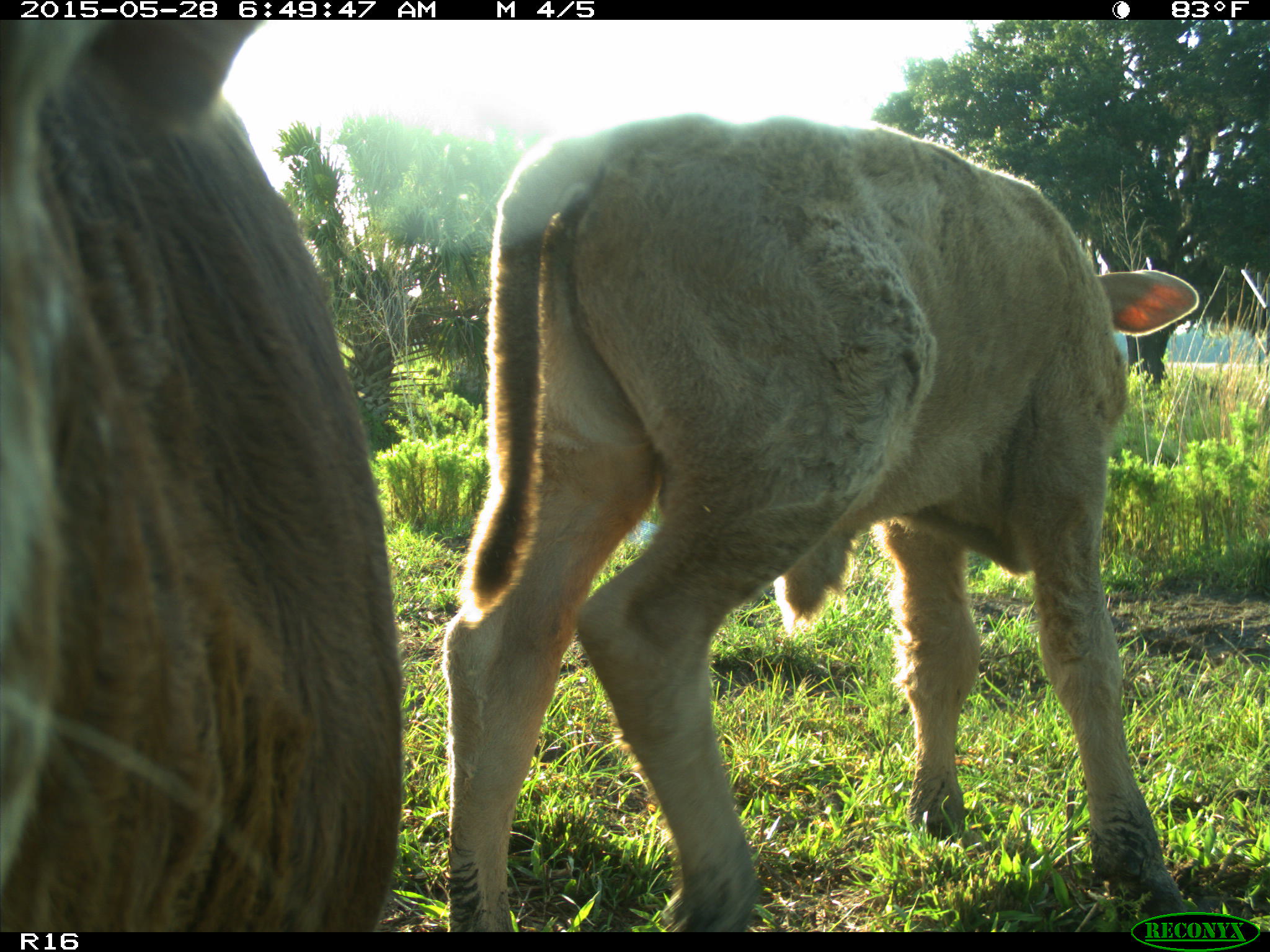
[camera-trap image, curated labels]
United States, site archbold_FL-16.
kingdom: Animalia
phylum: Chordata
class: Mammalia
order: Artiodactyla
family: Bovidae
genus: Bos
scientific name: Bos taurus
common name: domestic cow